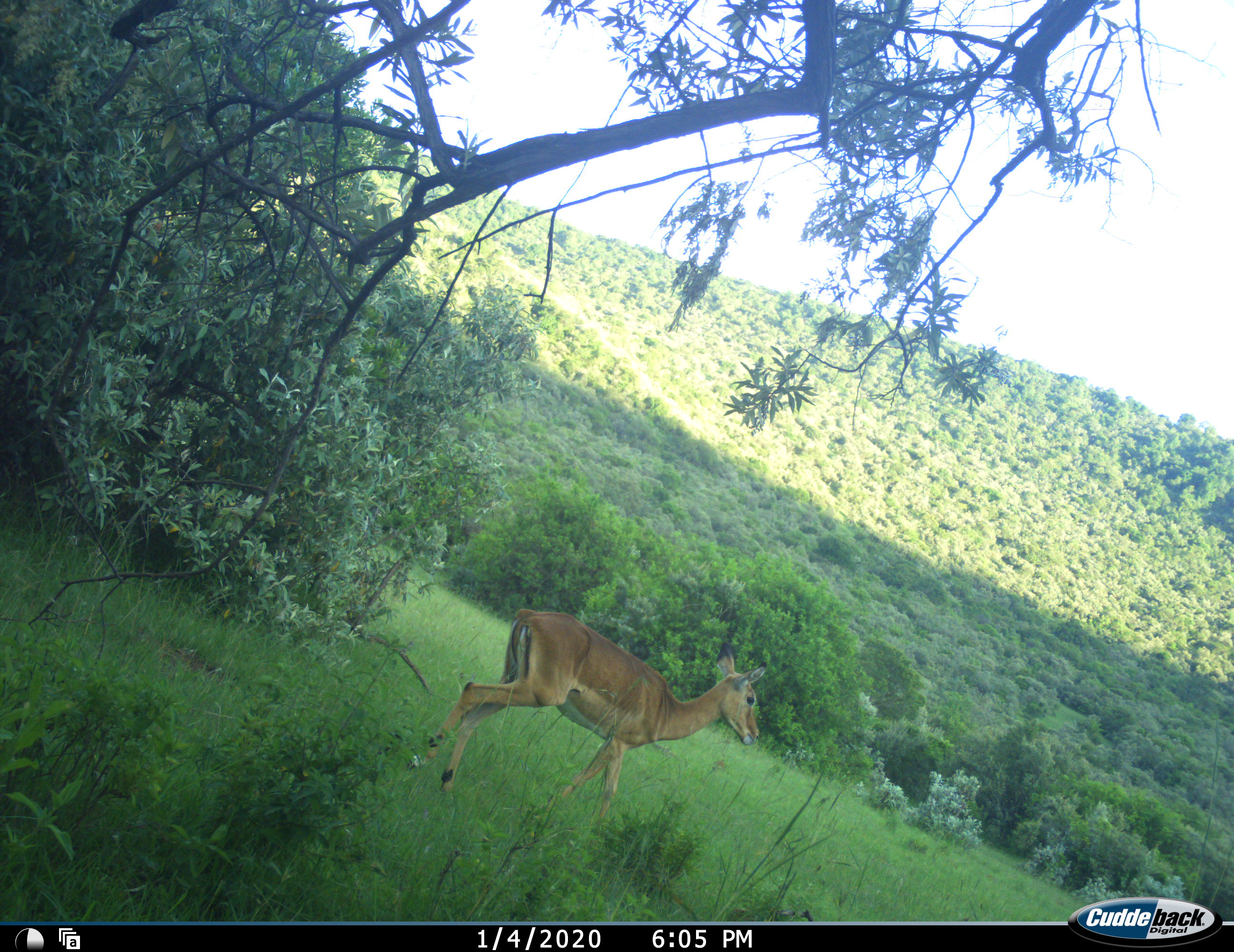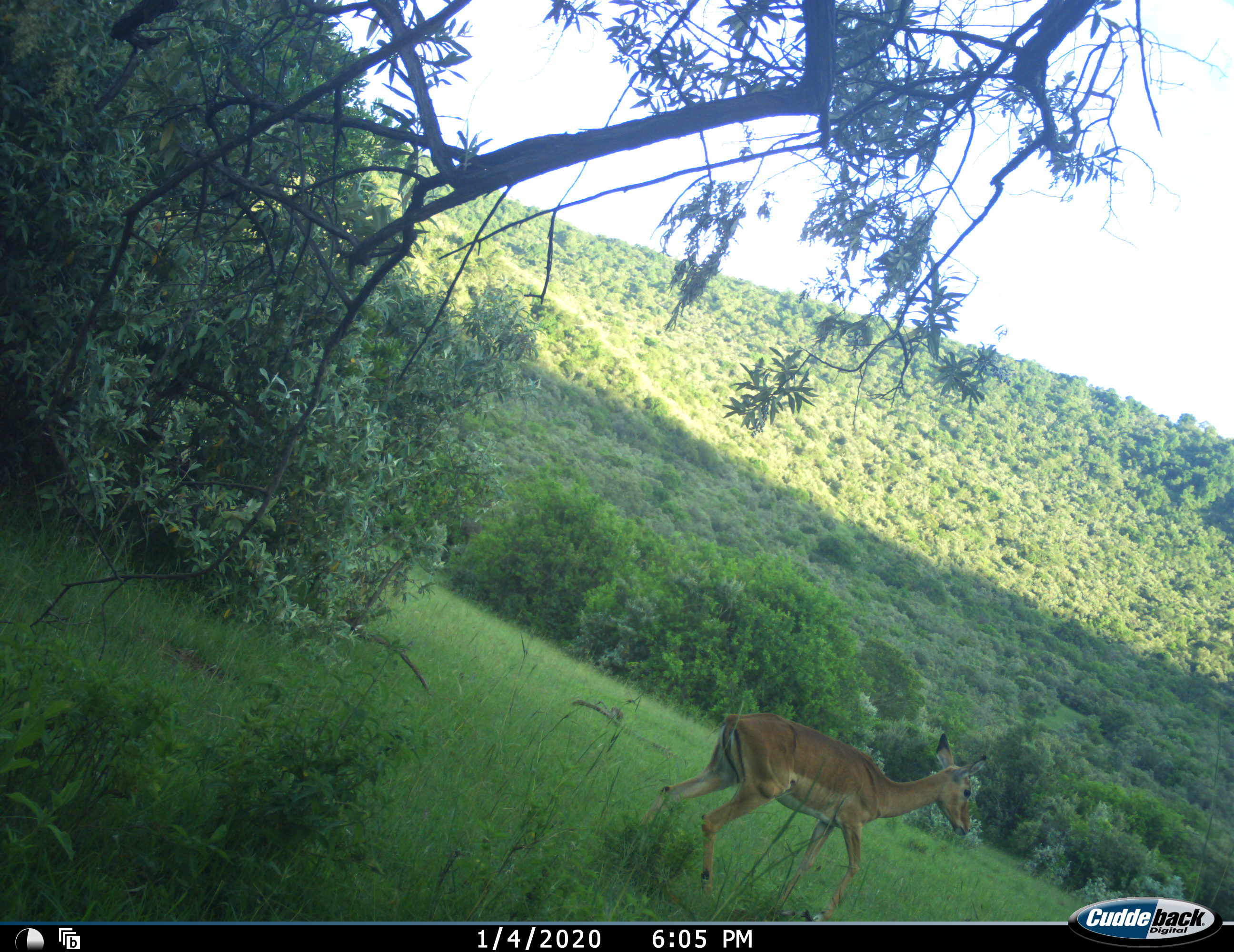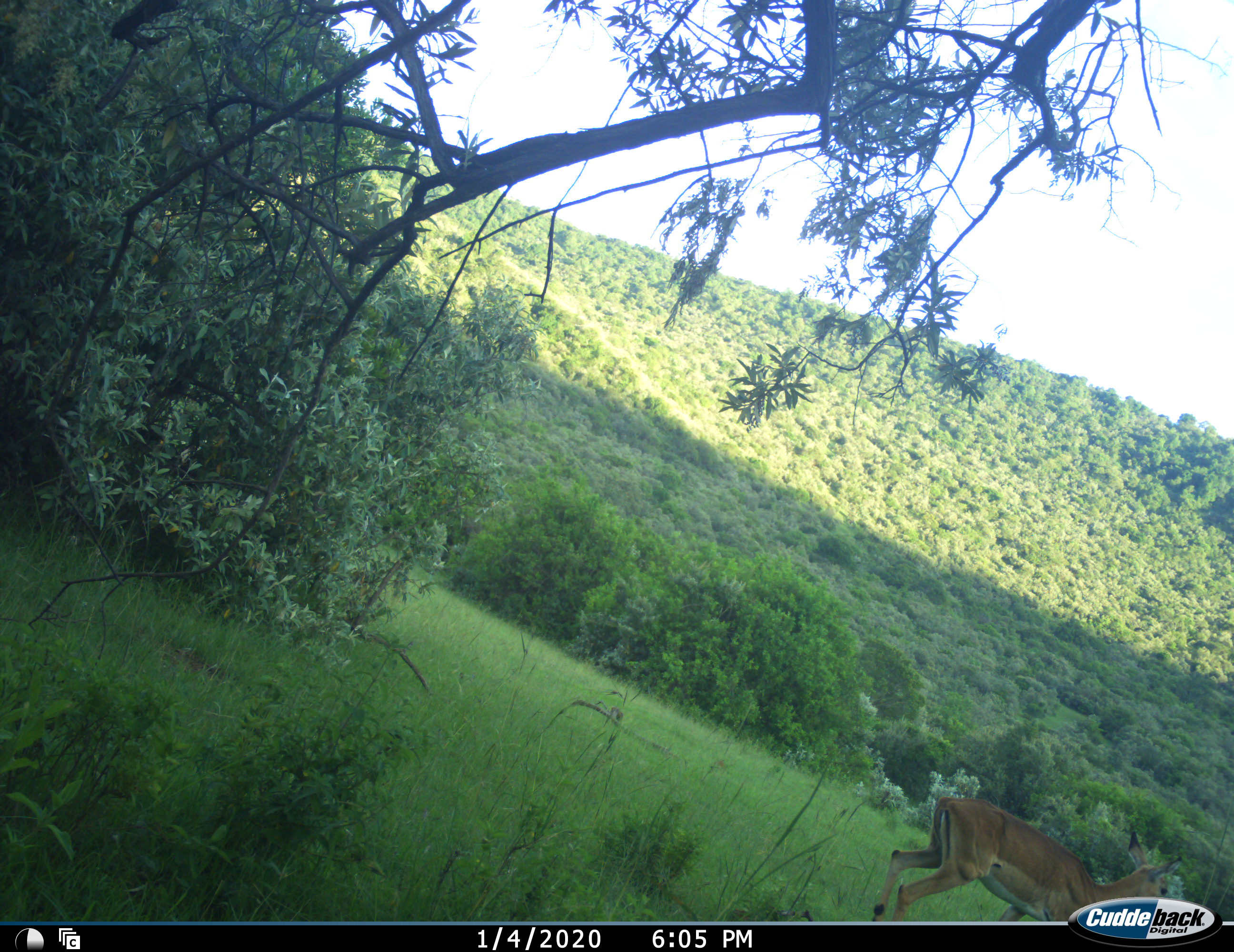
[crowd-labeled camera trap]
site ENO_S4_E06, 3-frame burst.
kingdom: Animalia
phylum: Chordata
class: Mammalia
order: Artiodactyla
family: Bovidae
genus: Aepyceros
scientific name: Aepyceros melampus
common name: impala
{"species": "impala (Aepyceros melampus)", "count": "1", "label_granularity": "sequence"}